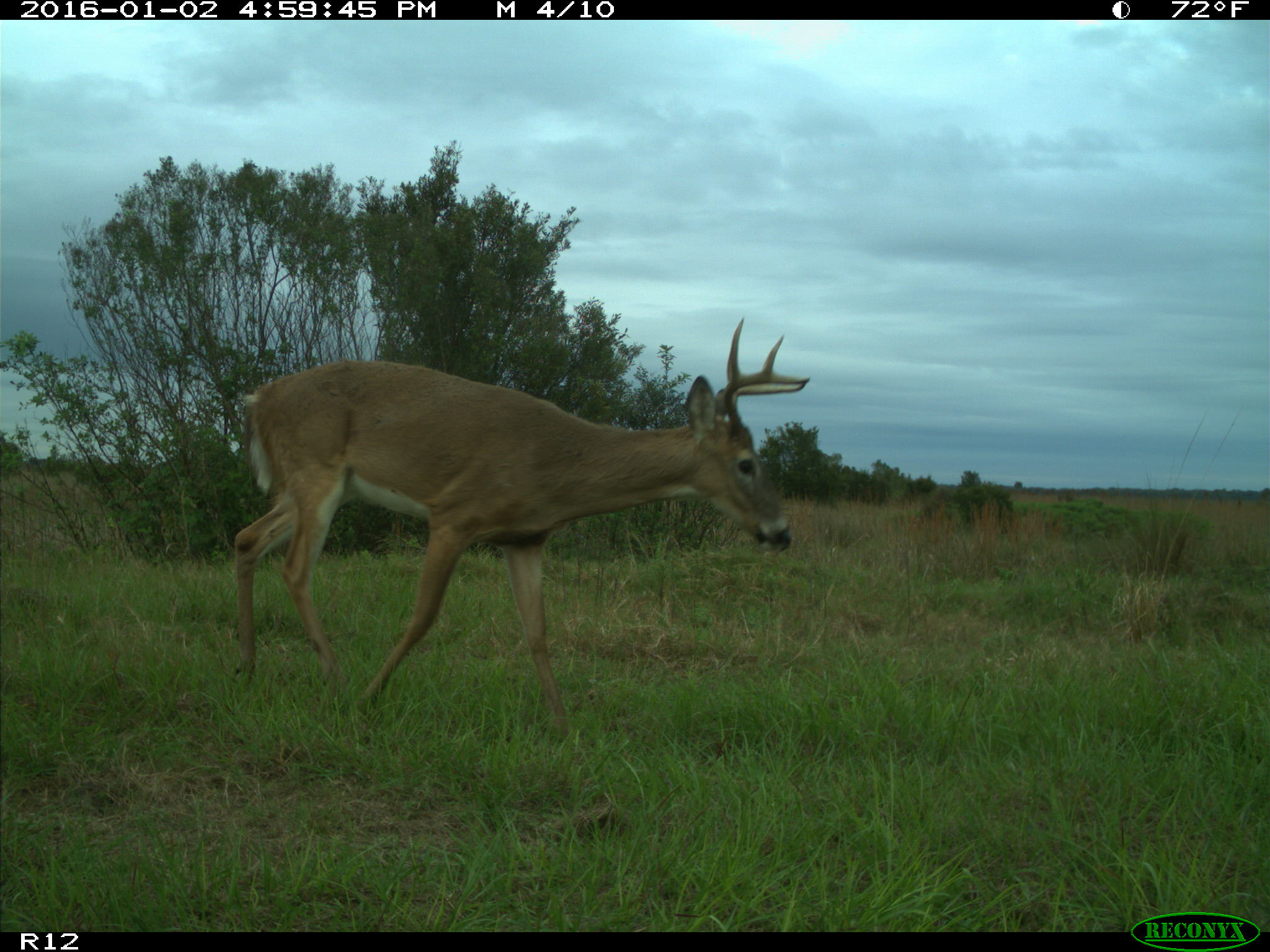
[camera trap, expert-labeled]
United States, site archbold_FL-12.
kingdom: Animalia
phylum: Chordata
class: Mammalia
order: Artiodactyla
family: Cervidae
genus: Odocoileus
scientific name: Odocoileus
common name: deer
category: unidentified deer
Unidentified deer (deer) (Odocoileus).